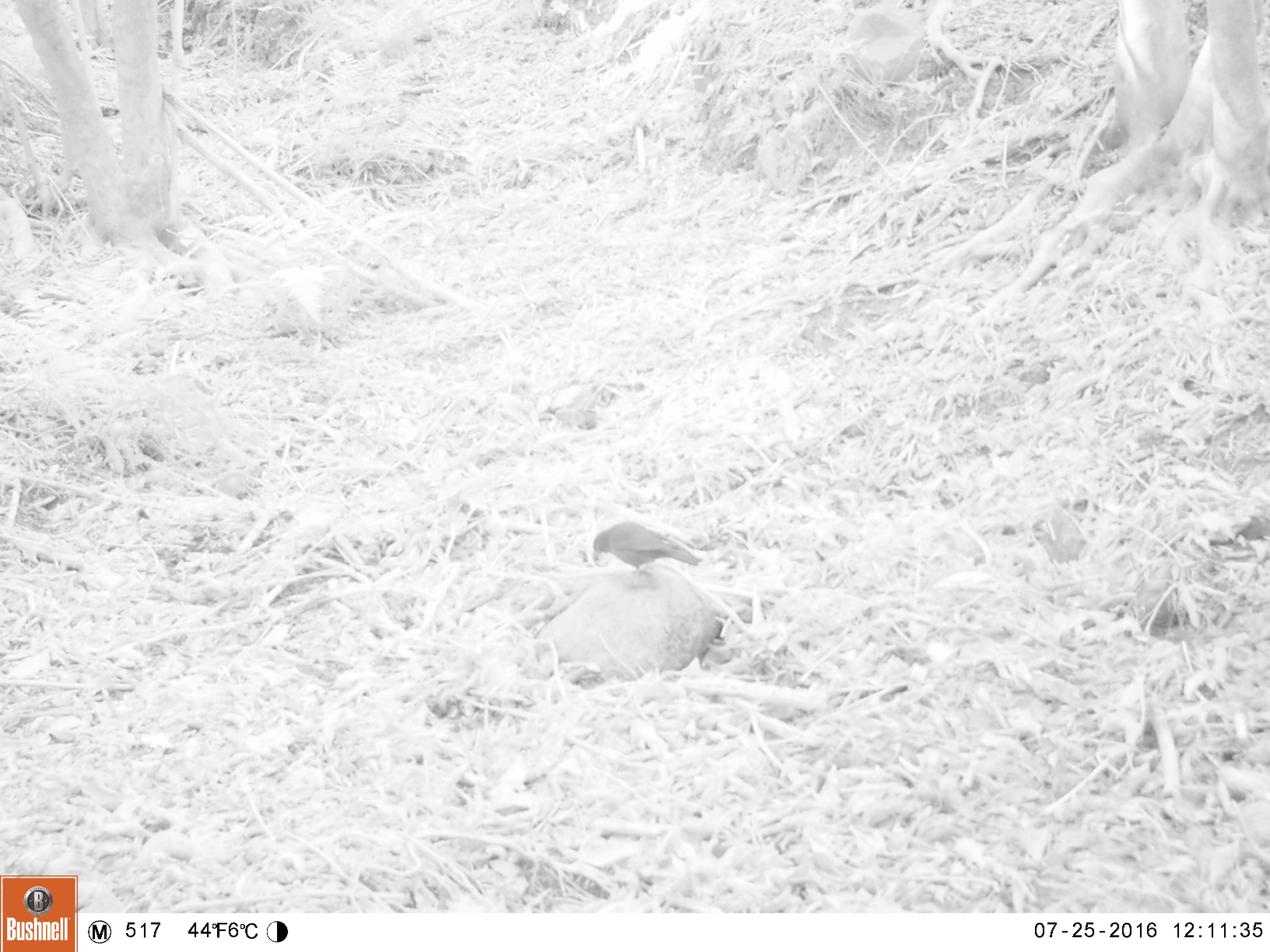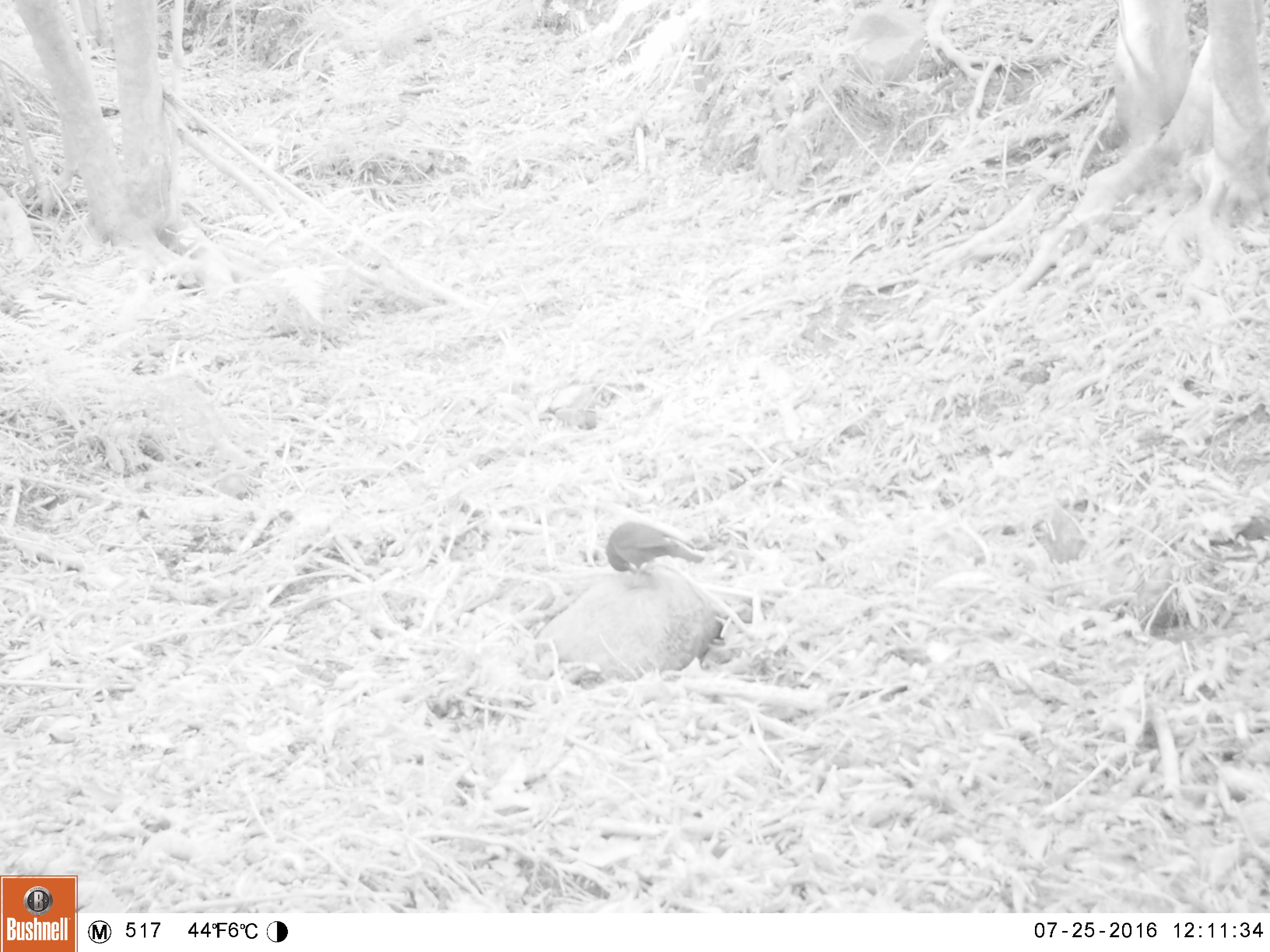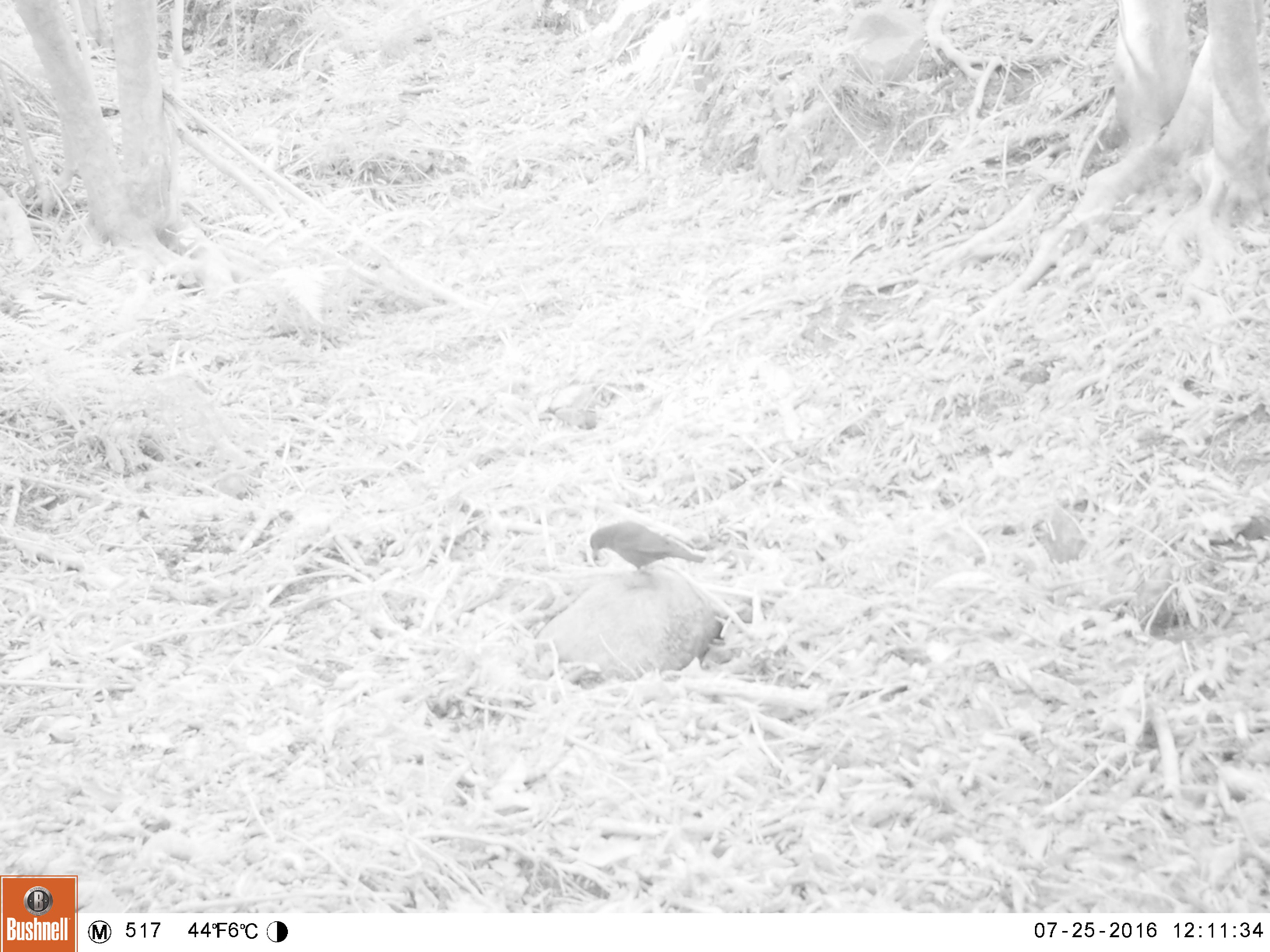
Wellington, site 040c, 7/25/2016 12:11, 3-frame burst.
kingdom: Animalia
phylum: Chordata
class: Aves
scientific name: Aves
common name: bird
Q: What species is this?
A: Bird (Aves).